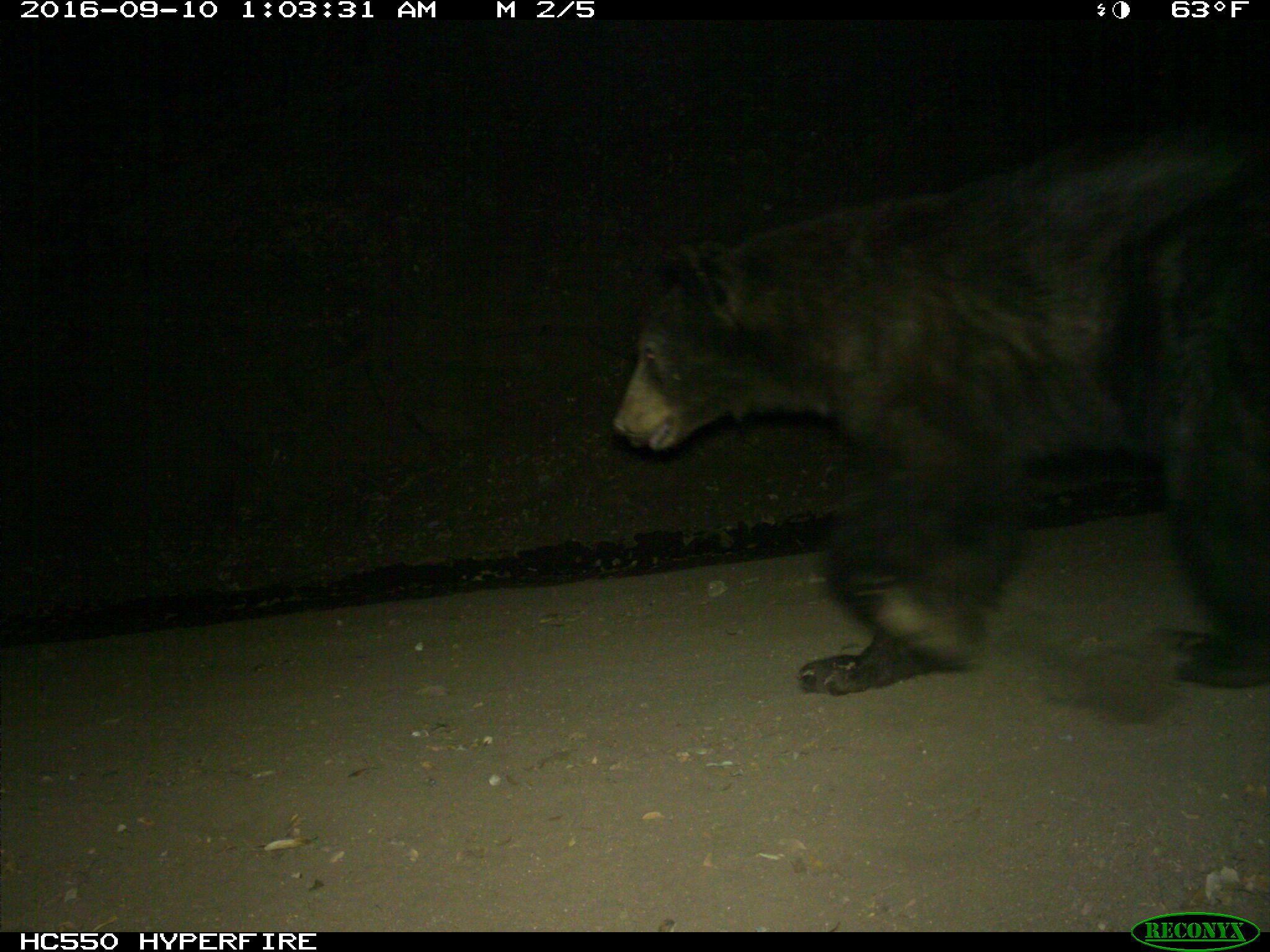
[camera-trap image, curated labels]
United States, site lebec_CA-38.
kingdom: Animalia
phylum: Chordata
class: Mammalia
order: Carnivora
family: Ursidae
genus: Ursus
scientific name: Ursus americanus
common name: american black bear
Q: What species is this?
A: Ursus americanus (american black bear).